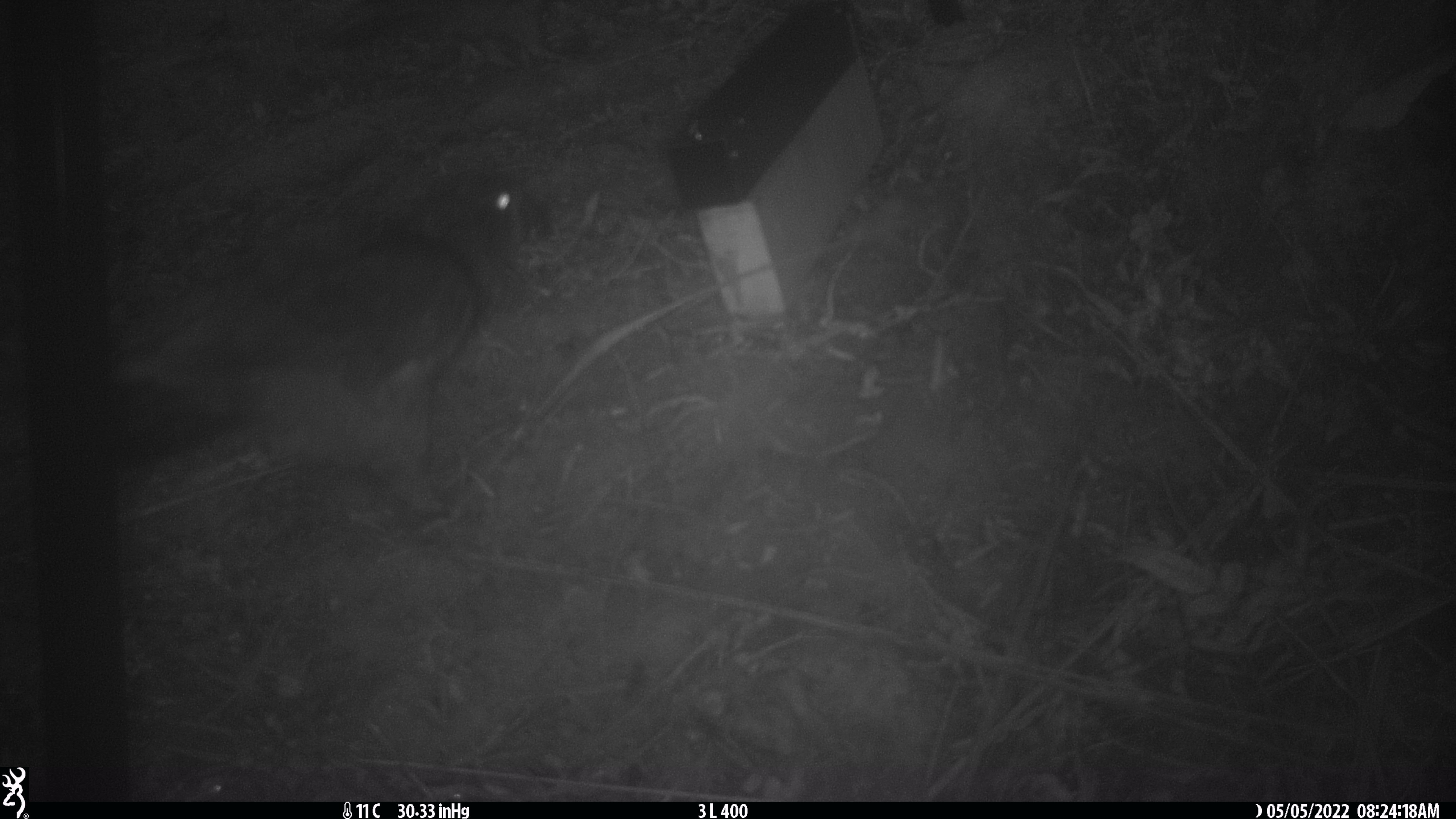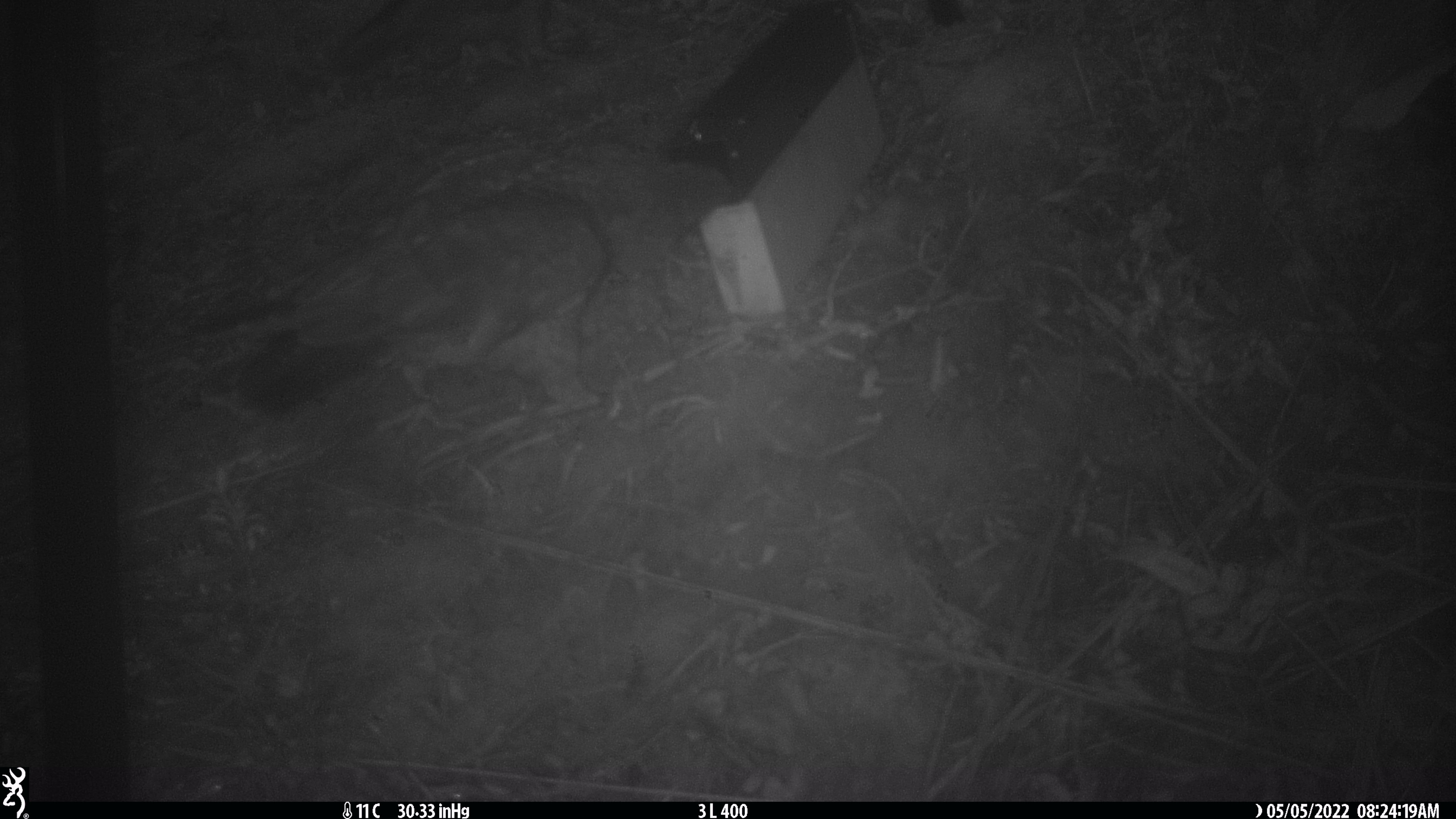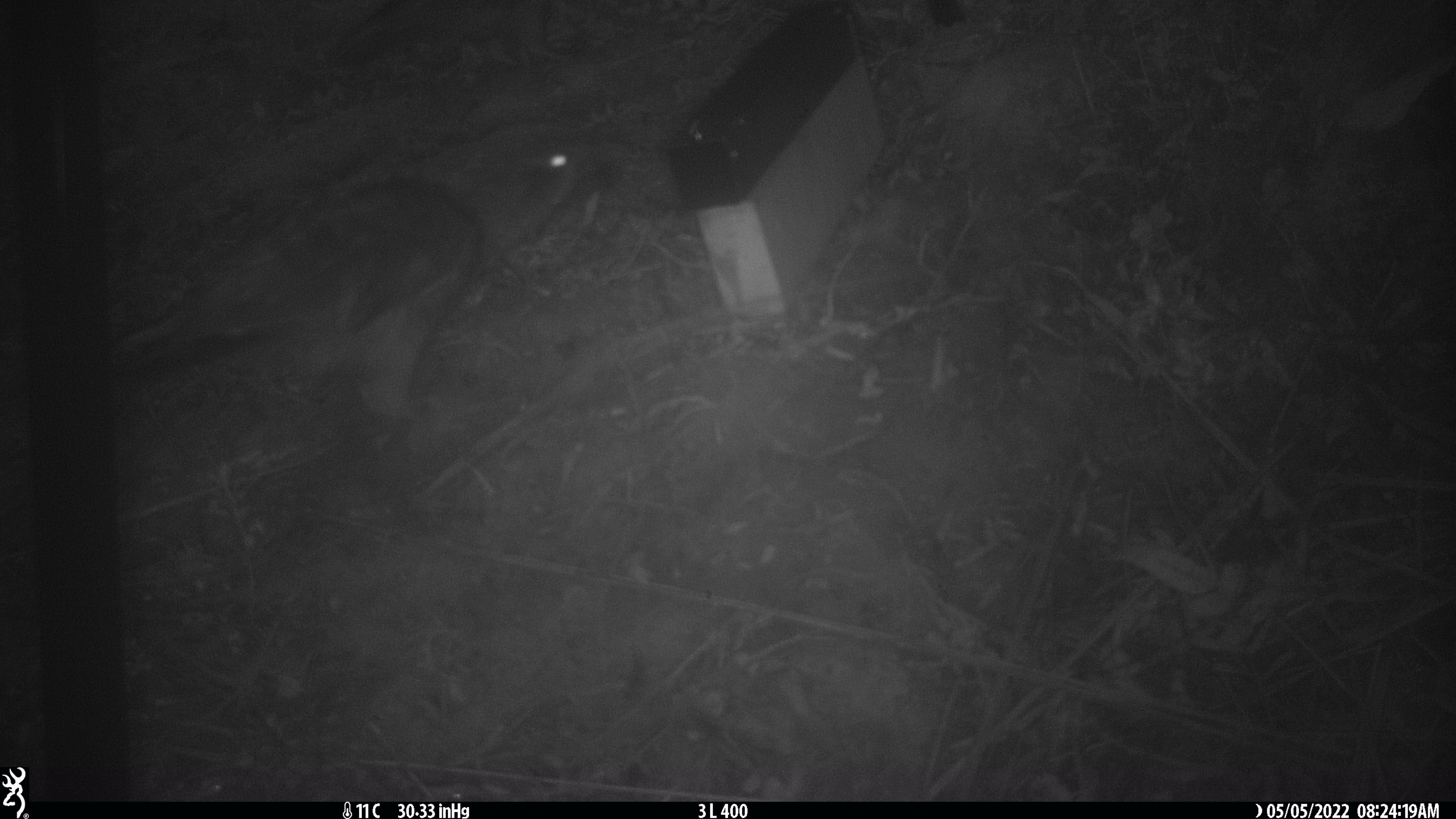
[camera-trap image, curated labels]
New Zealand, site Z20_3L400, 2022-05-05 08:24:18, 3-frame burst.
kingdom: Animalia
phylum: Chordata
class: Aves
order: Psittaciformes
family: Strigopidae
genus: Nestor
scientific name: Nestor notabilis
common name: kea